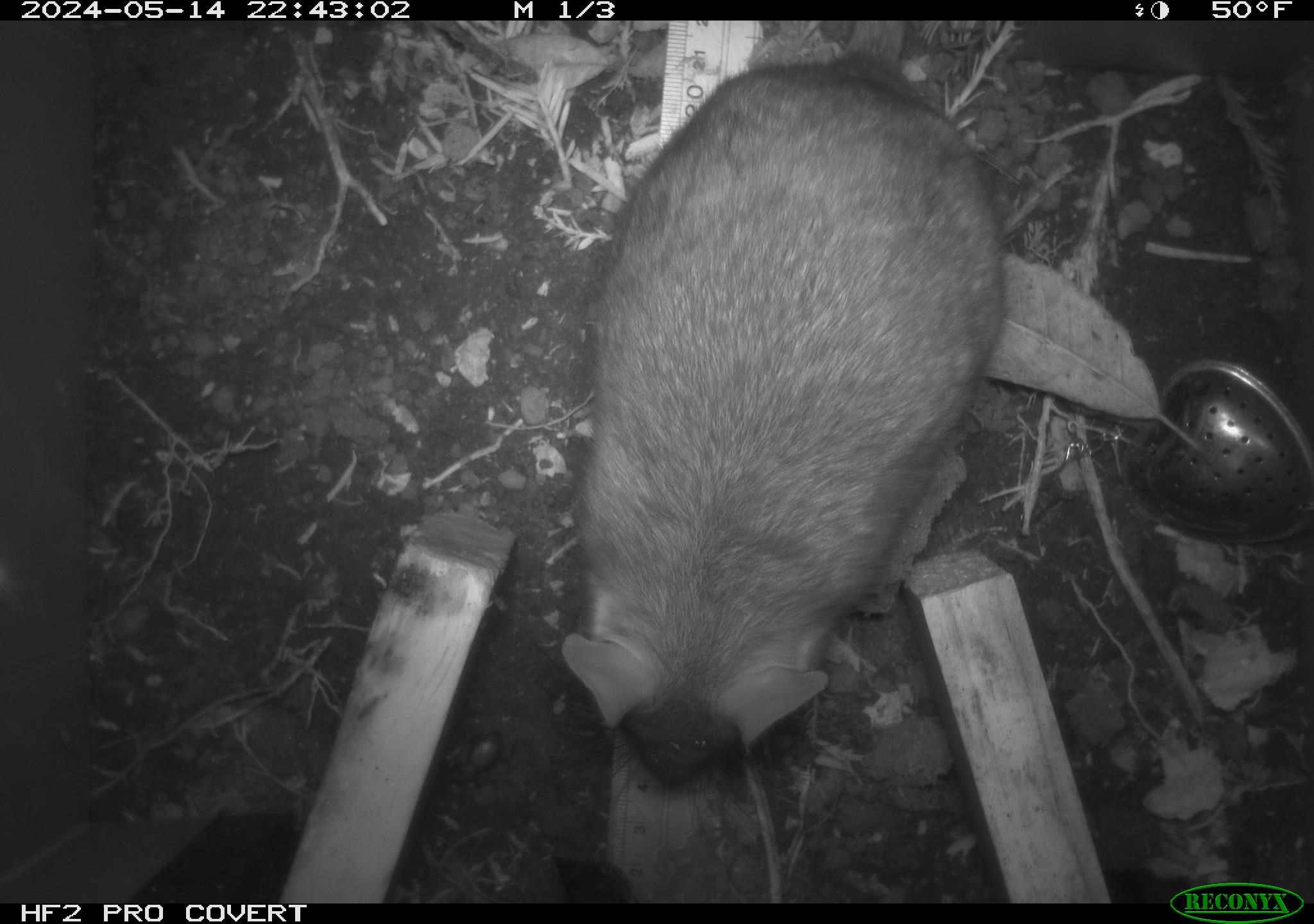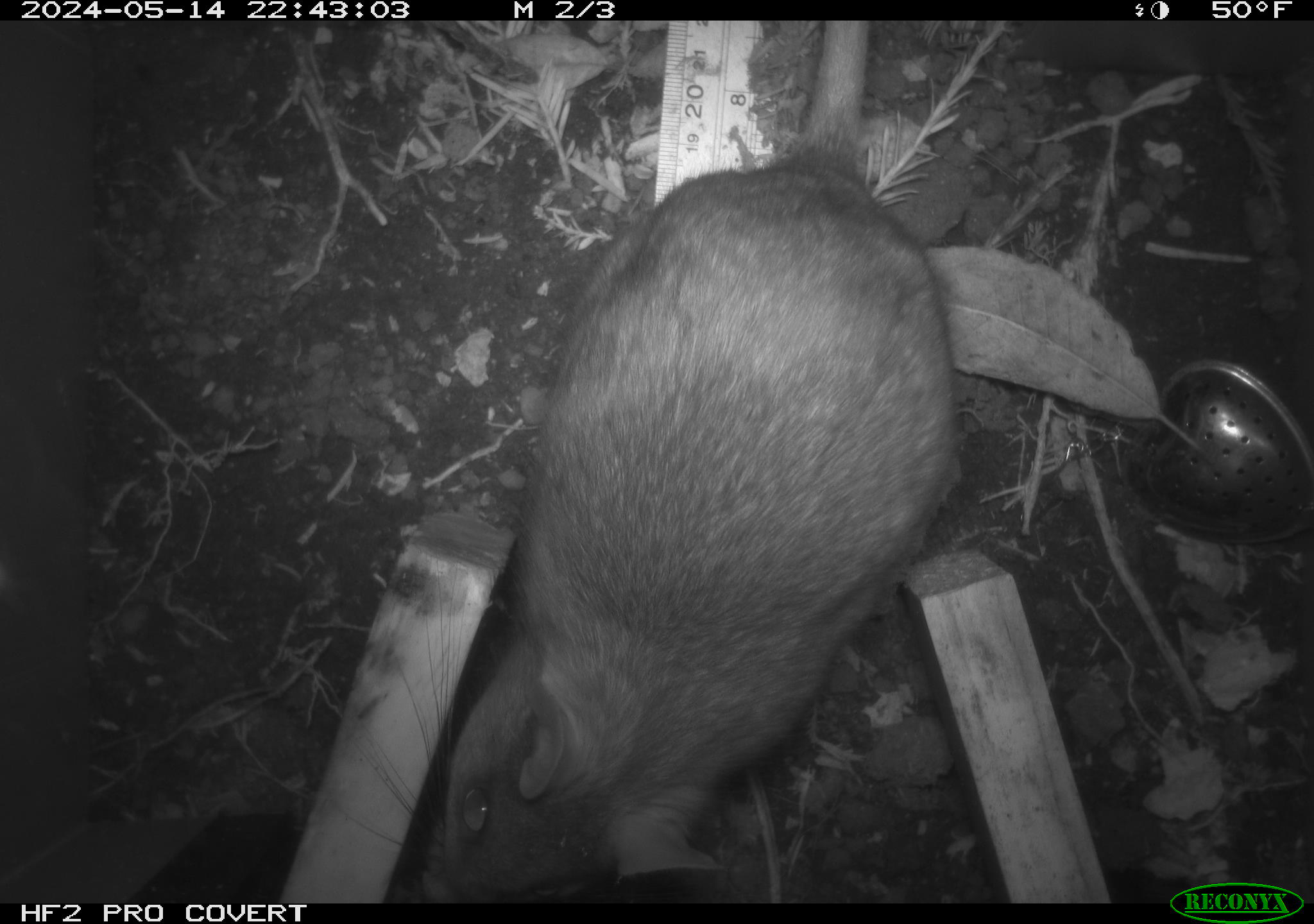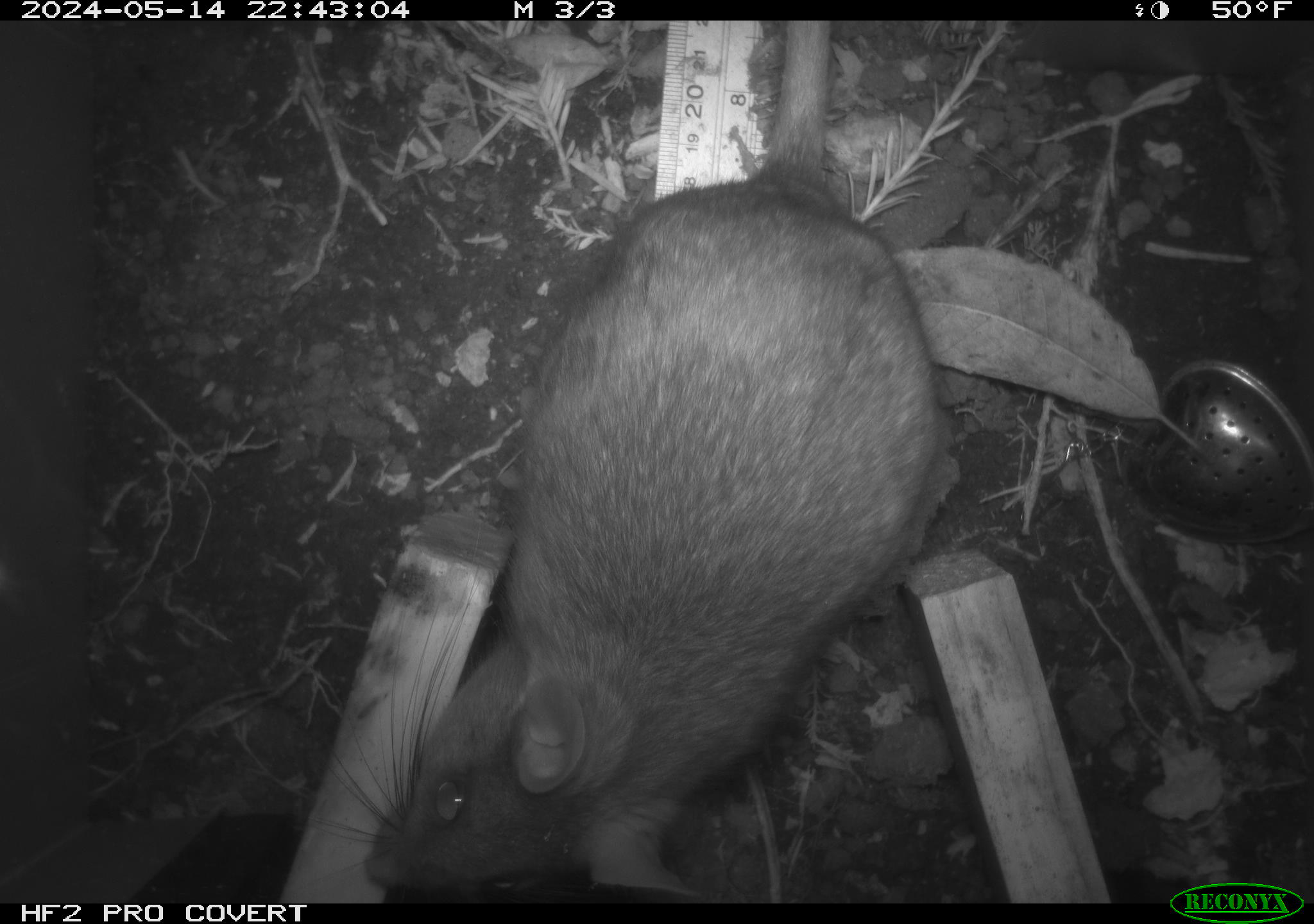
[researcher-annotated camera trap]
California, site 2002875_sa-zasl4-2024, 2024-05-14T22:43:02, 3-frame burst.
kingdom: Animalia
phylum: Chordata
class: Mammalia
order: Rodentia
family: Cricetidae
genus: Neotoma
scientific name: Neotoma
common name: pack rat or woodrat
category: neotoma species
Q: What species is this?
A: Neotoma species (pack rat or woodrat) (Neotoma).